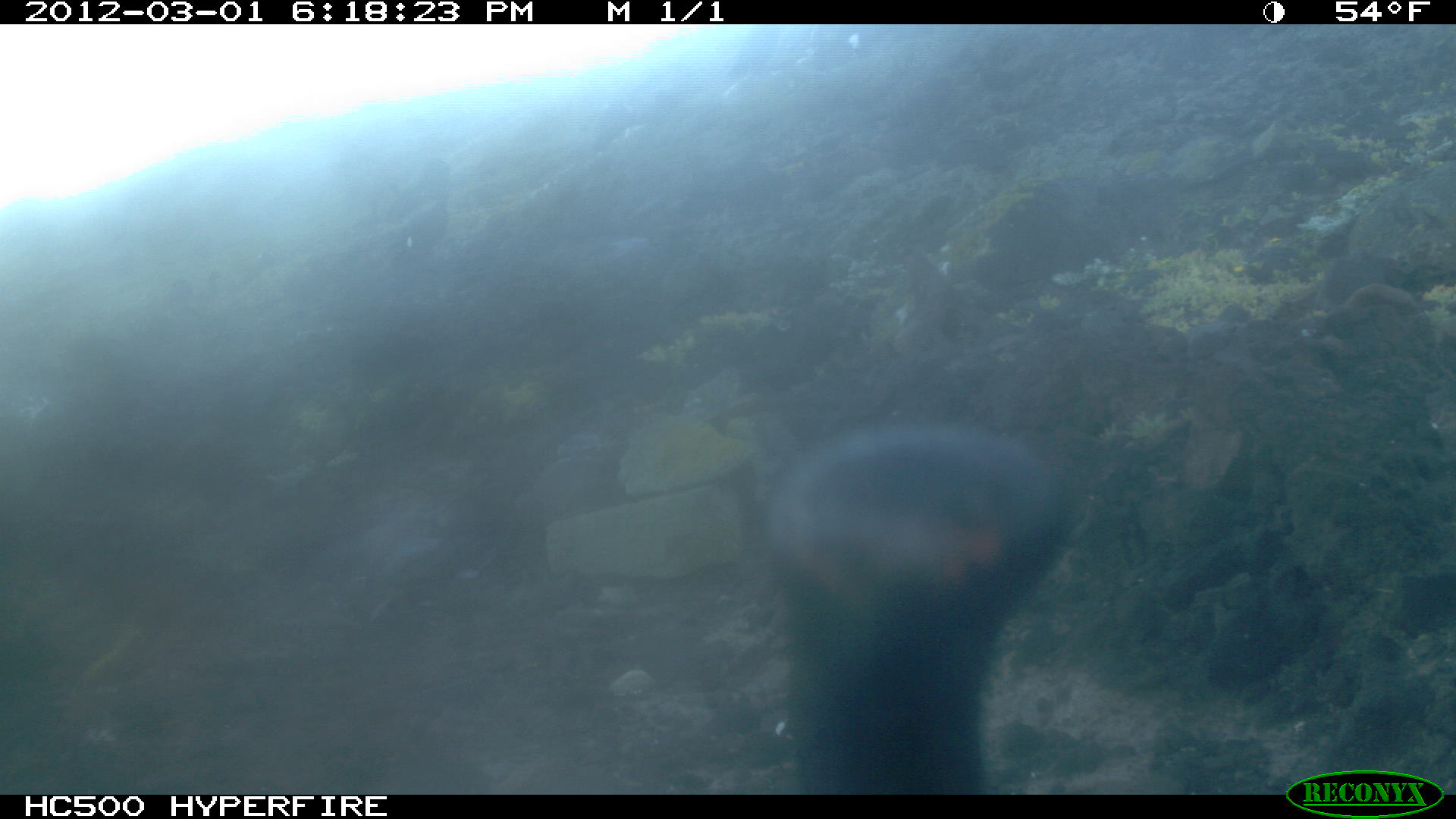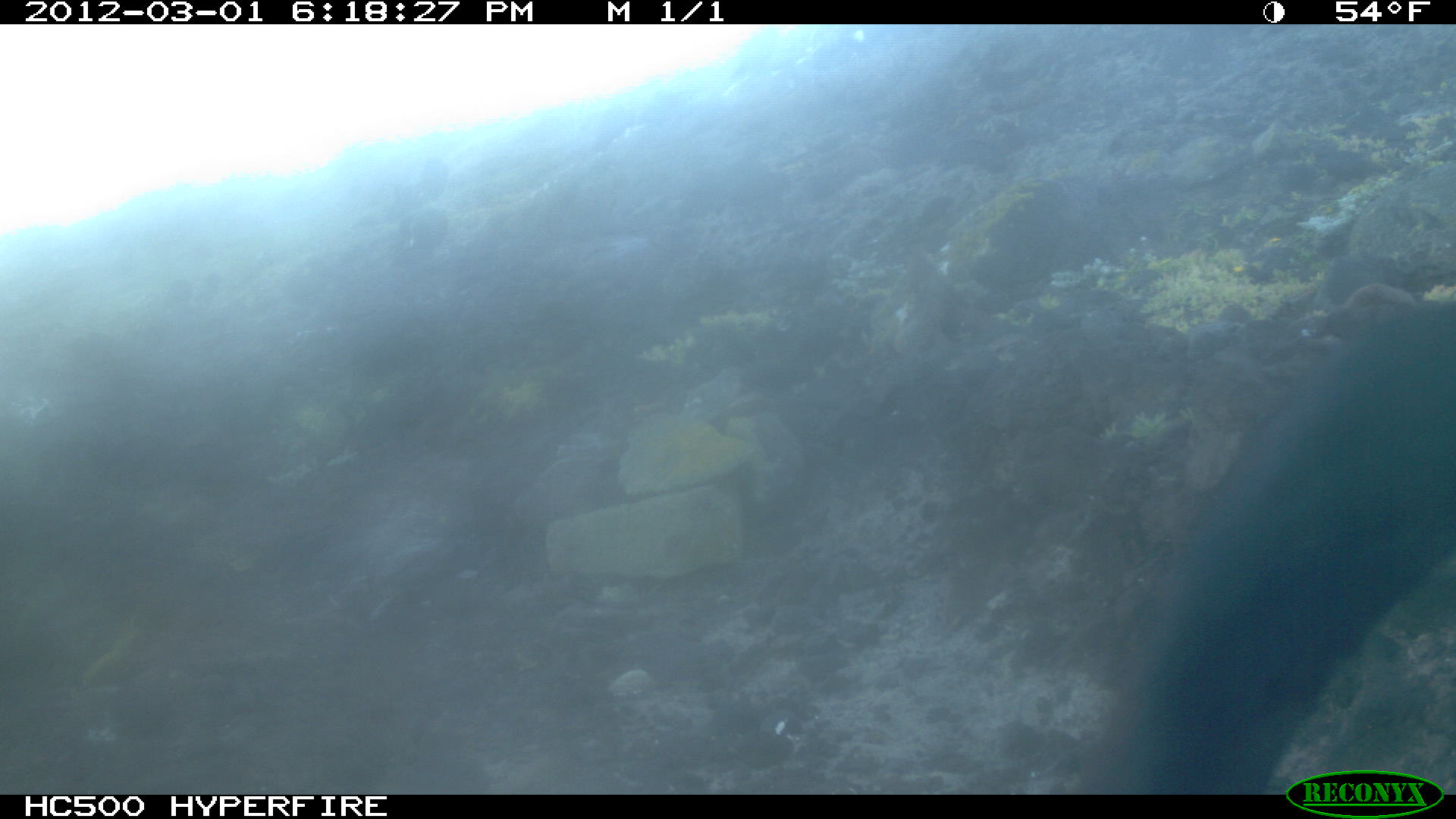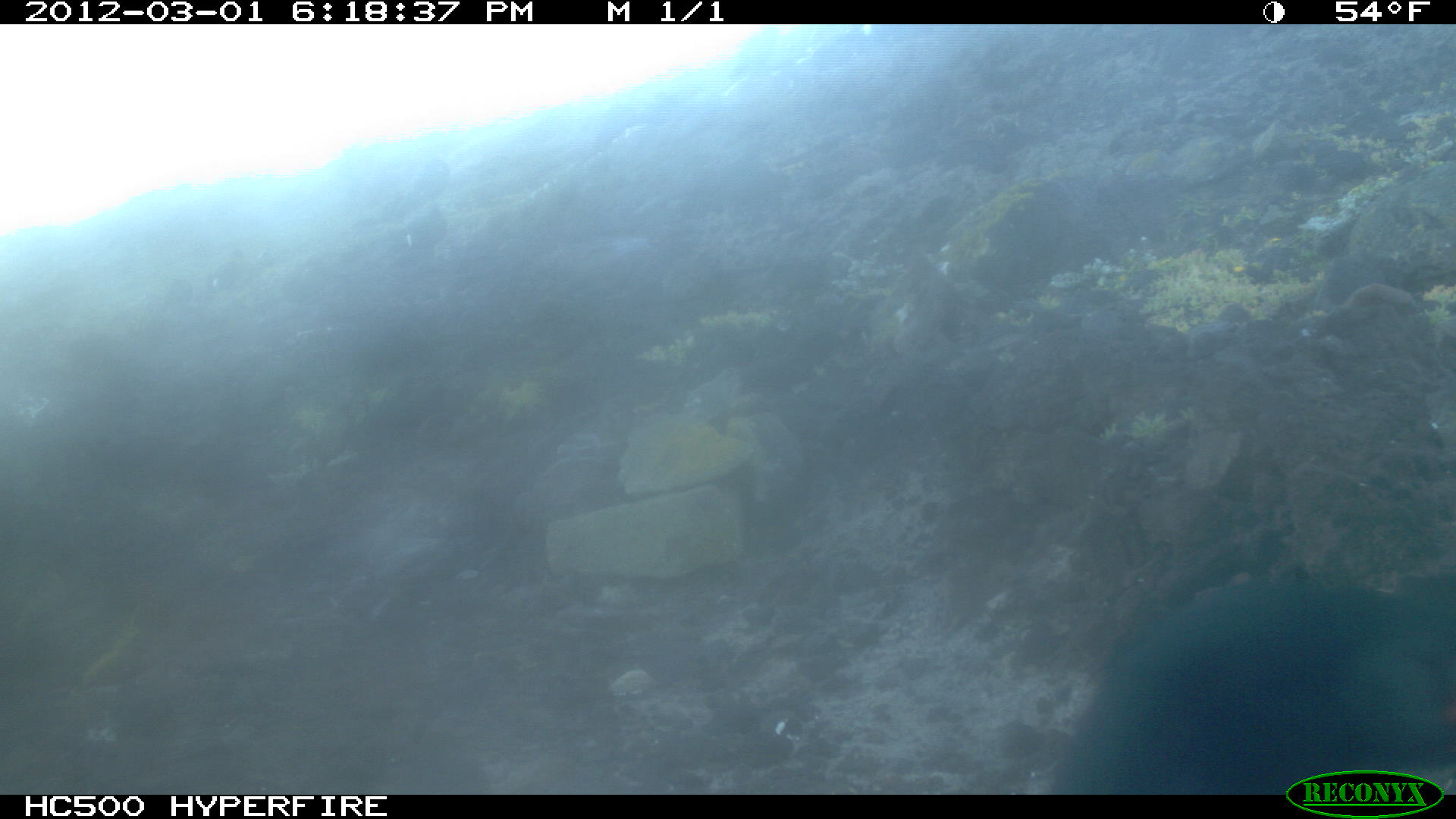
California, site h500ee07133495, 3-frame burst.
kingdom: Animalia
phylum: Chordata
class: Aves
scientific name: Aves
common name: bird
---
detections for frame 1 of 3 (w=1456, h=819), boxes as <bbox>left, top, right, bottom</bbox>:
bird: <bbox>751, 419, 1076, 793</bbox>; <bbox>388, 194, 450, 258</bbox>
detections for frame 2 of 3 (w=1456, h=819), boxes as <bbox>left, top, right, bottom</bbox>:
bird: <bbox>1087, 297, 1455, 792</bbox>; <bbox>401, 200, 444, 248</bbox>; <bbox>416, 155, 450, 200</bbox>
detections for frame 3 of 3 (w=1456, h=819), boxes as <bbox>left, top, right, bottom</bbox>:
bird: <bbox>1055, 575, 1455, 793</bbox>